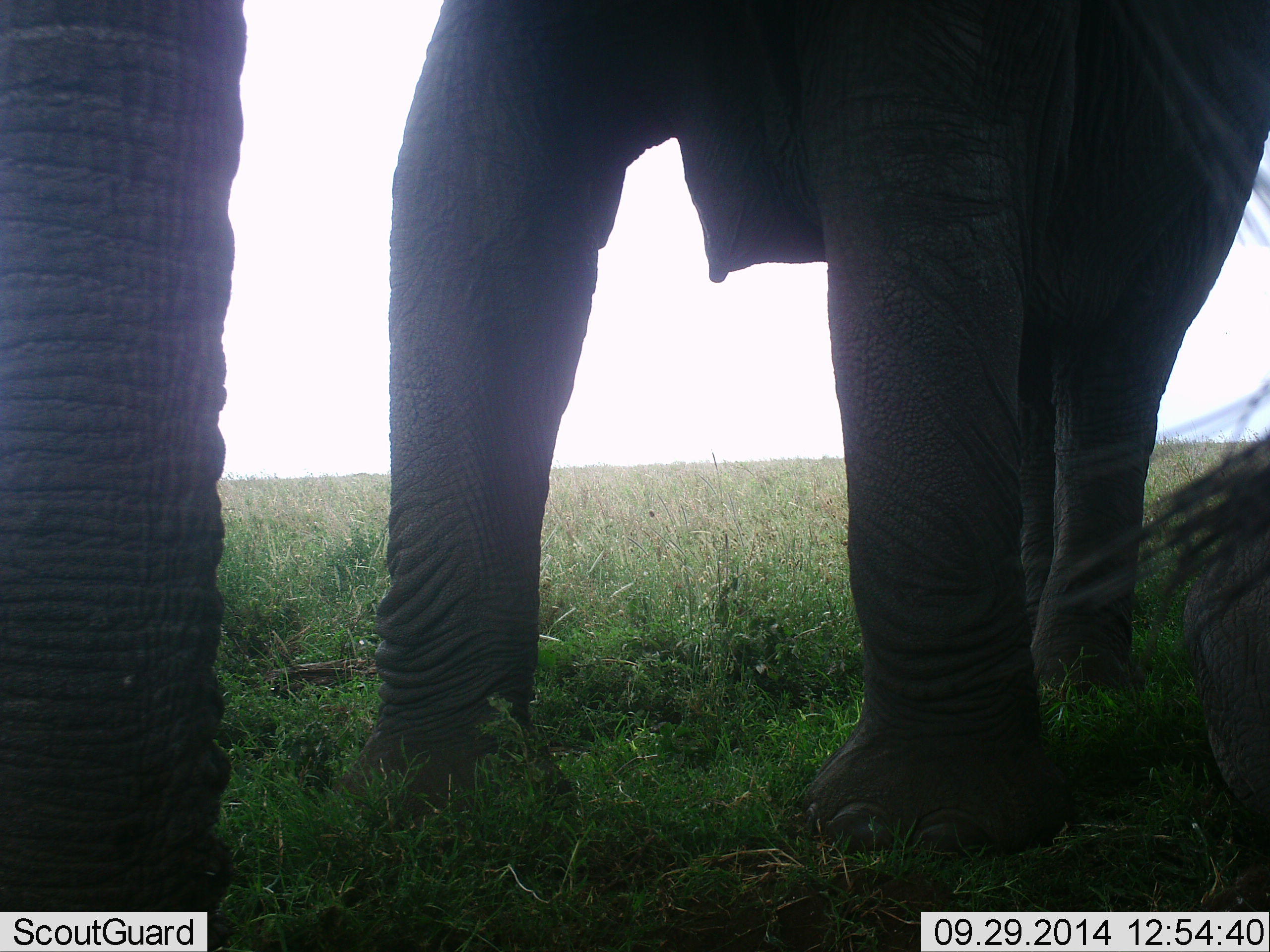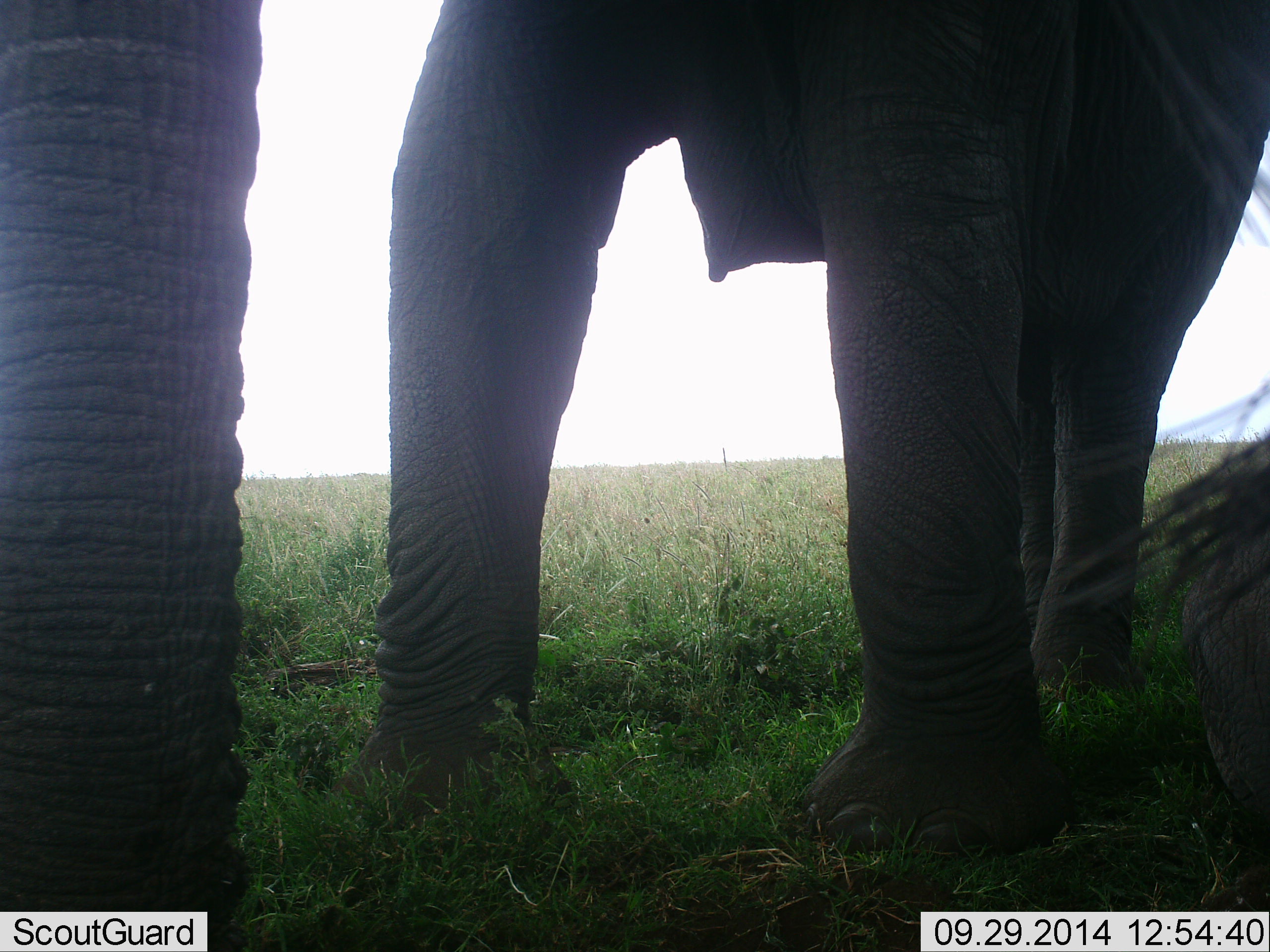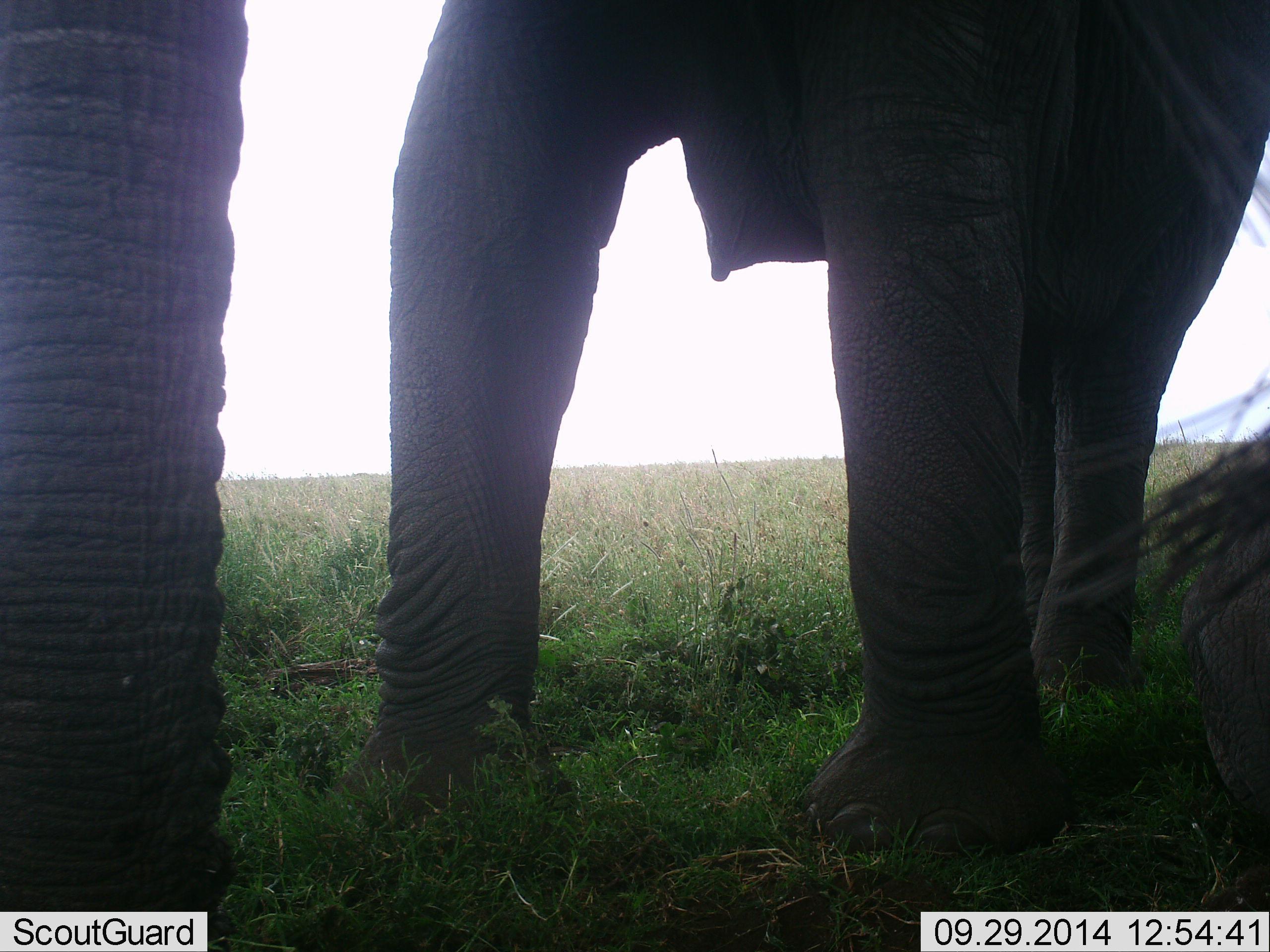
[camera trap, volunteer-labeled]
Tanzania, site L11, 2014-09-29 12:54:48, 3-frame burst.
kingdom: Animalia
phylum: Chordata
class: Mammalia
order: Proboscidea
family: Elephantidae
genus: Loxodonta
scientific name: Loxodonta africana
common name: african bush elephant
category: elephant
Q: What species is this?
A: Elephant (african bush elephant) (Loxodonta africana).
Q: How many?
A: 2.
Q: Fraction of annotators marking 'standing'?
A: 90%.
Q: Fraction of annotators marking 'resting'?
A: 50%.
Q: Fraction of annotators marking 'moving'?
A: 10%.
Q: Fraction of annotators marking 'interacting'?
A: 0%.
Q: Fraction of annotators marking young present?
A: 10%.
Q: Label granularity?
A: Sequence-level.